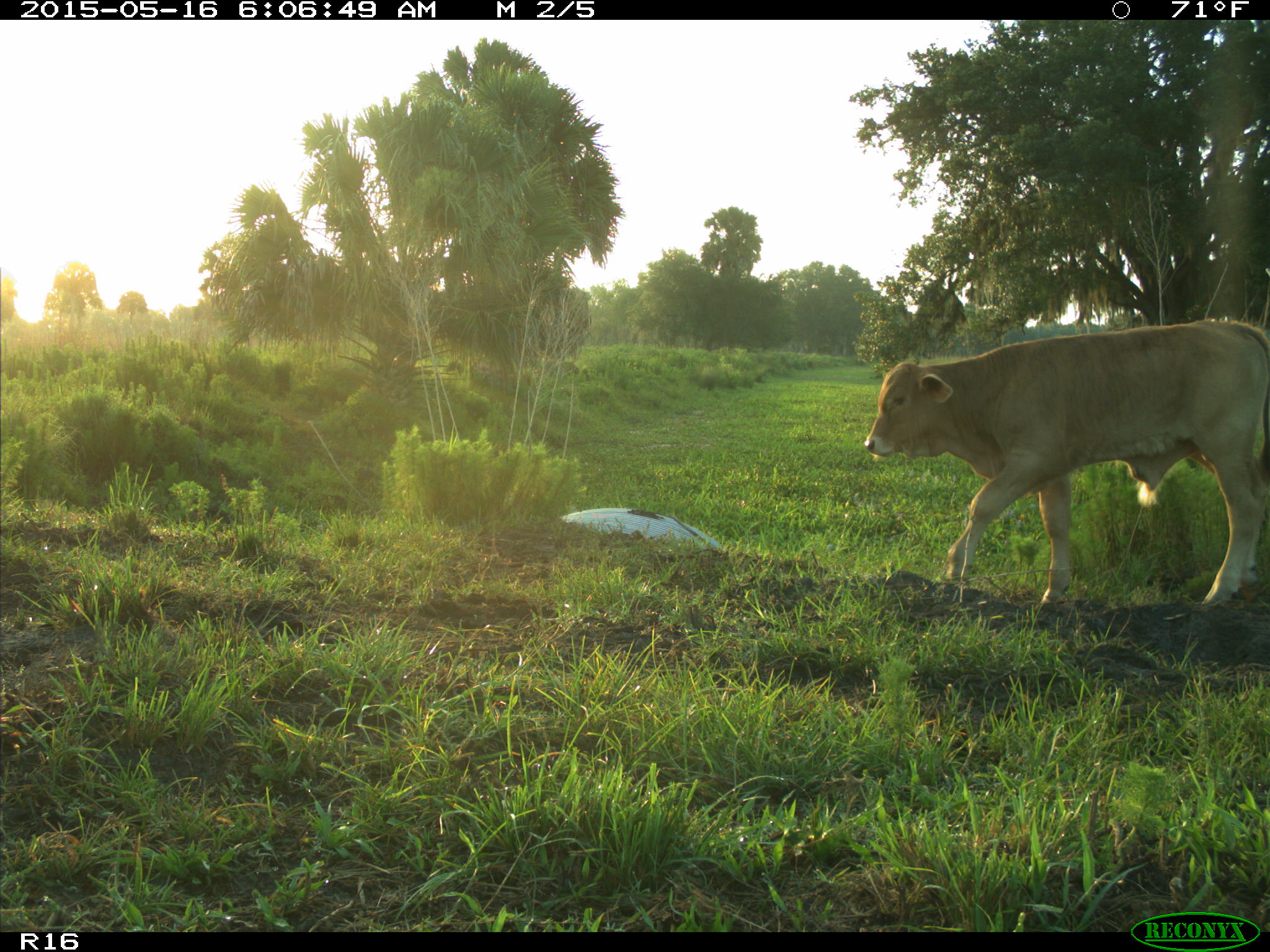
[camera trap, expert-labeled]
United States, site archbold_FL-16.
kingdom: Animalia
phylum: Chordata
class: Mammalia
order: Artiodactyla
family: Bovidae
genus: Bos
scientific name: Bos taurus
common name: domestic cow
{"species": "Bos taurus (domestic cow)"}